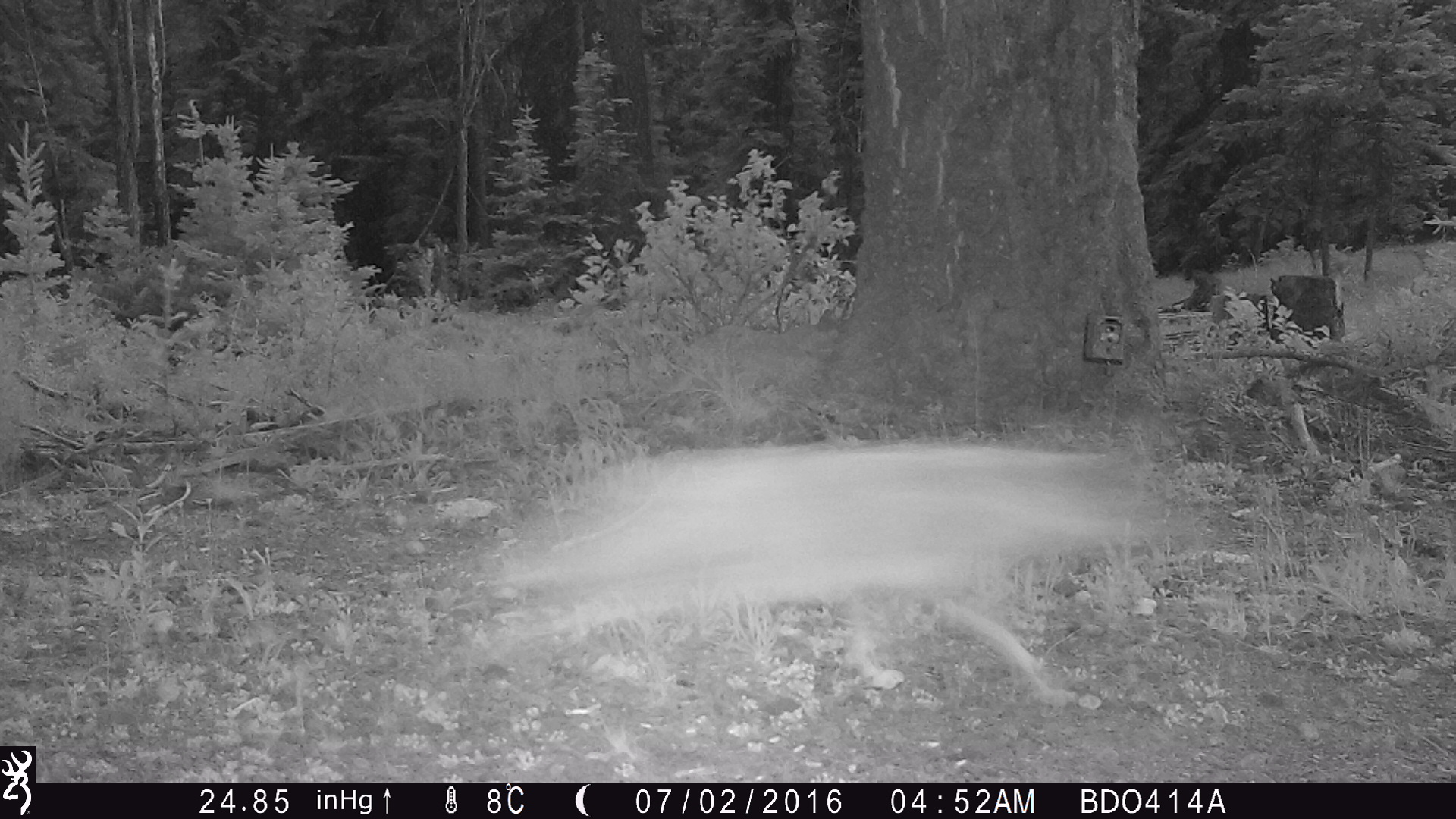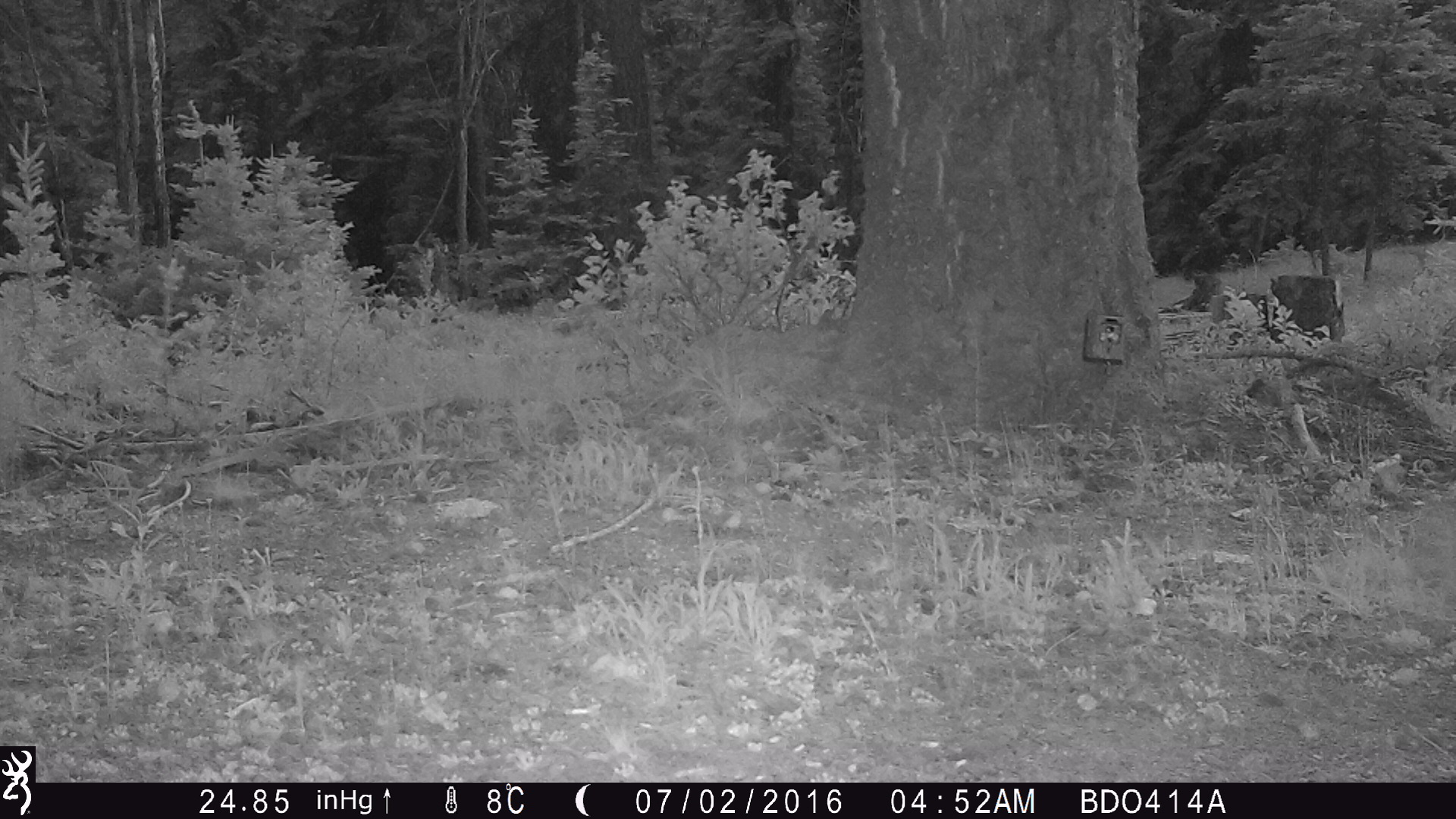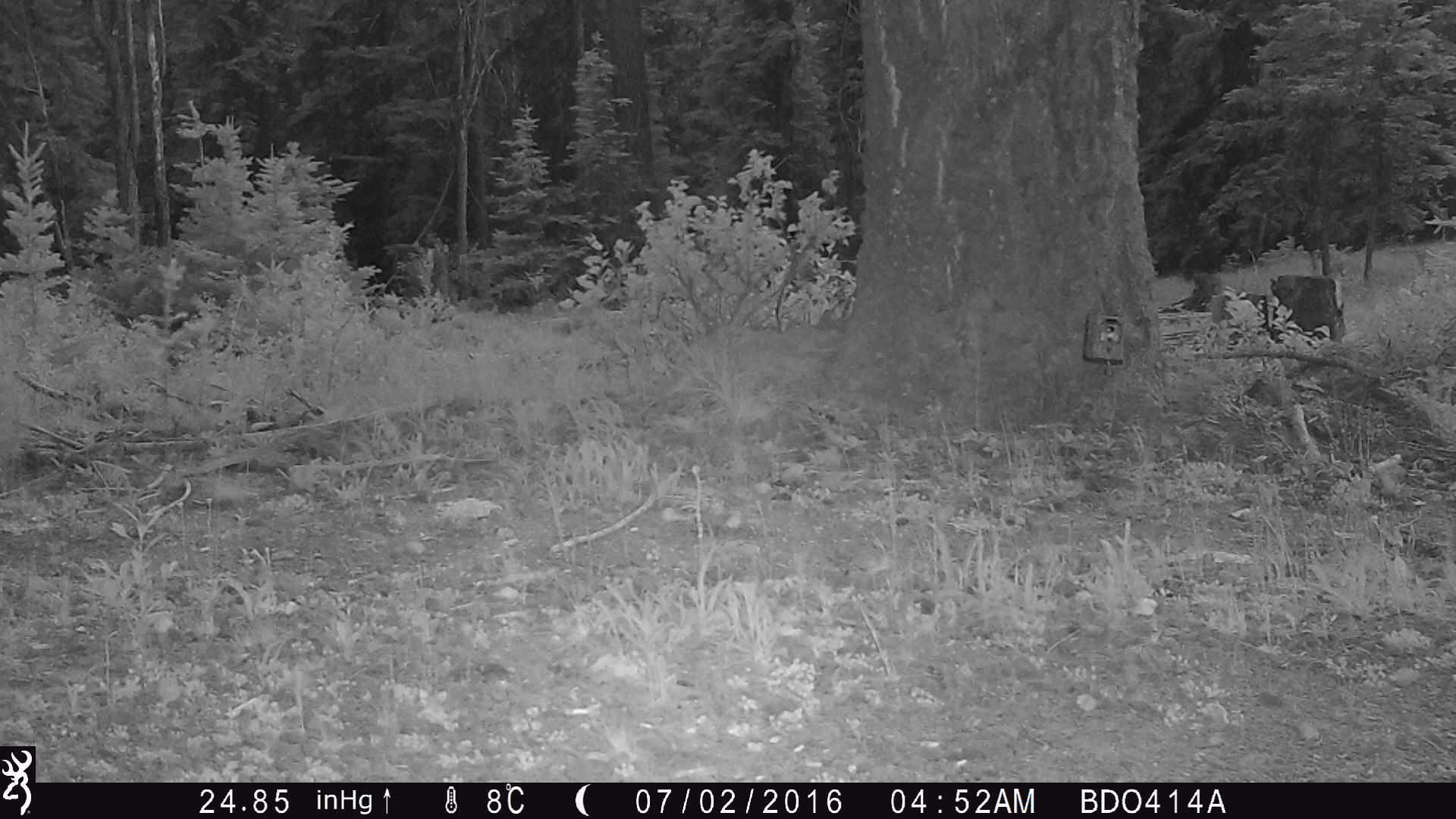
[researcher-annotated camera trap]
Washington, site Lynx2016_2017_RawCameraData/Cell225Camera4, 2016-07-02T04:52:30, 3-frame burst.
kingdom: Animalia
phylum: Chordata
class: Mammalia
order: Carnivora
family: Canidae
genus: Canis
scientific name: Canis latrans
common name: coyote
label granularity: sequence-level